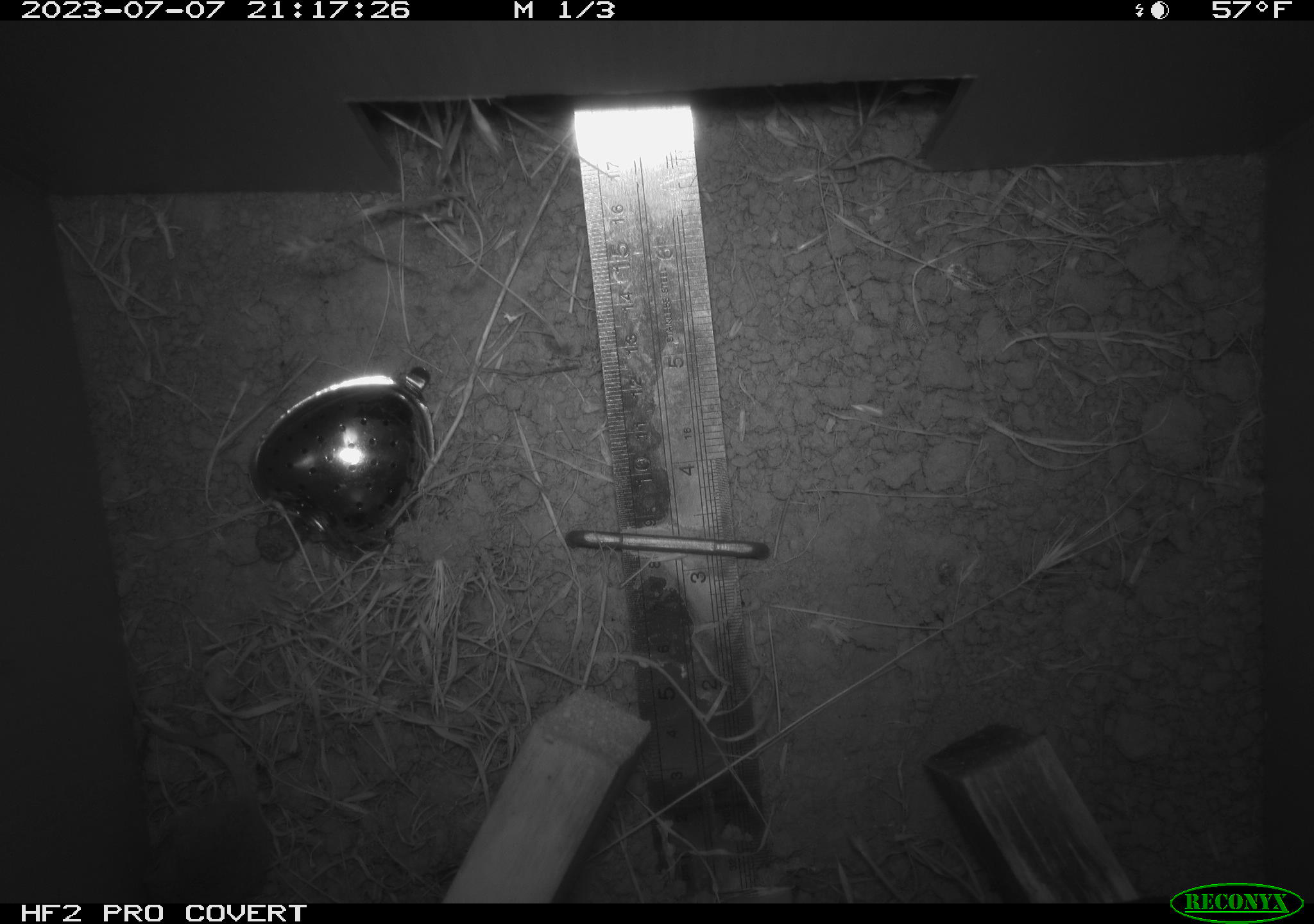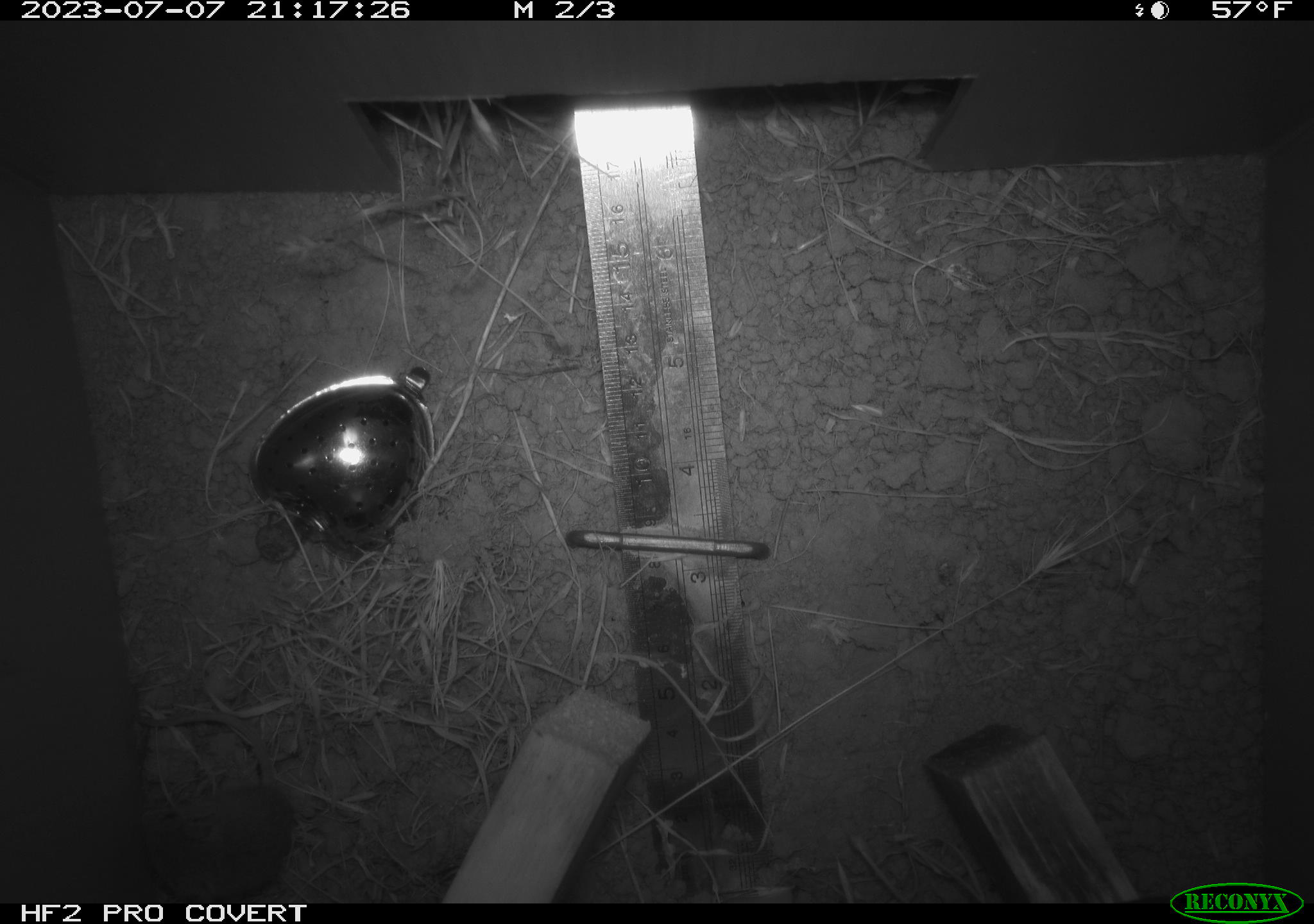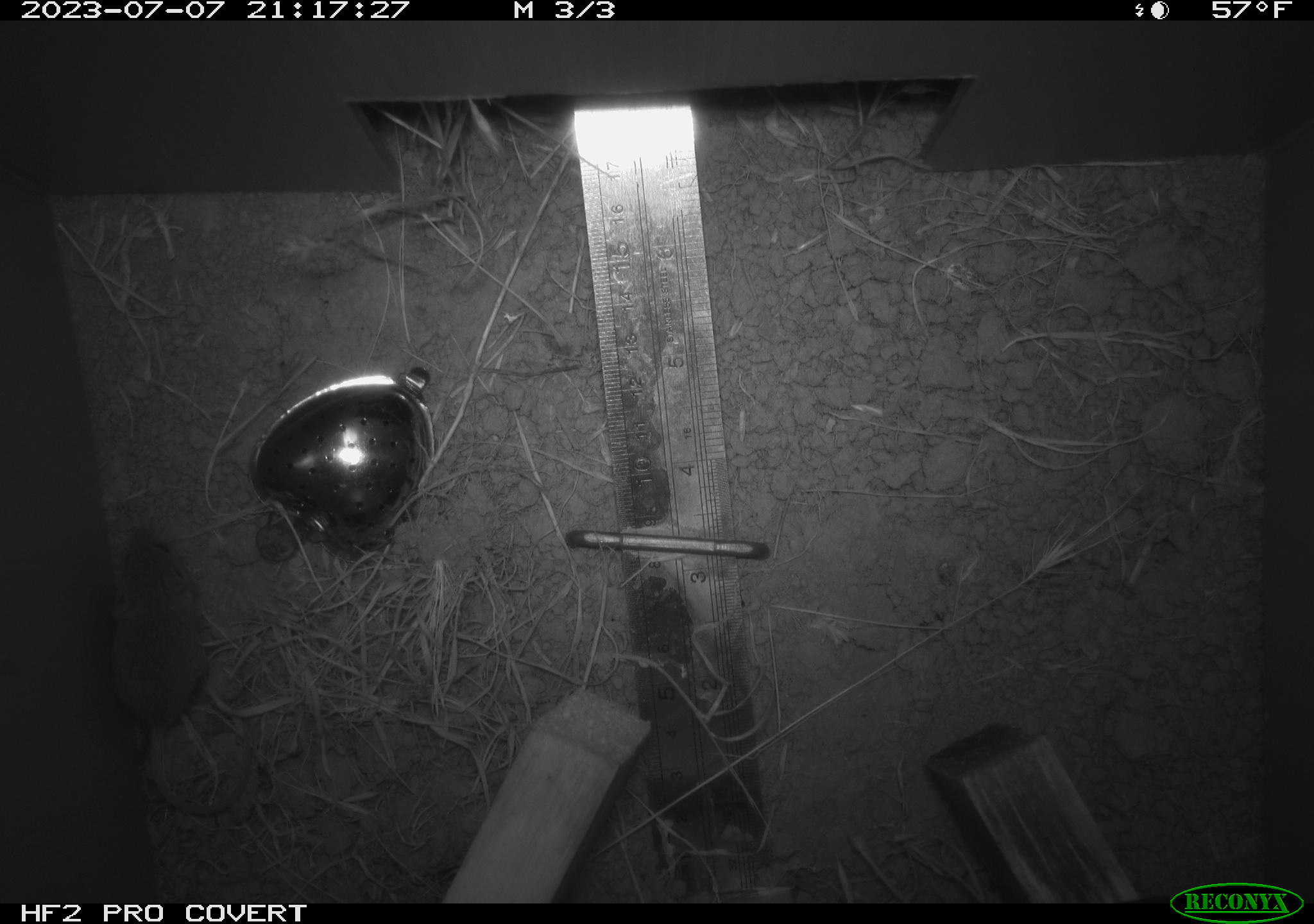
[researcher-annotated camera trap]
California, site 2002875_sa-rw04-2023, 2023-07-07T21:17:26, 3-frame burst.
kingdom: Animalia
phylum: Chordata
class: Mammalia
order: Rodentia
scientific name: Rodentia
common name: mouse species